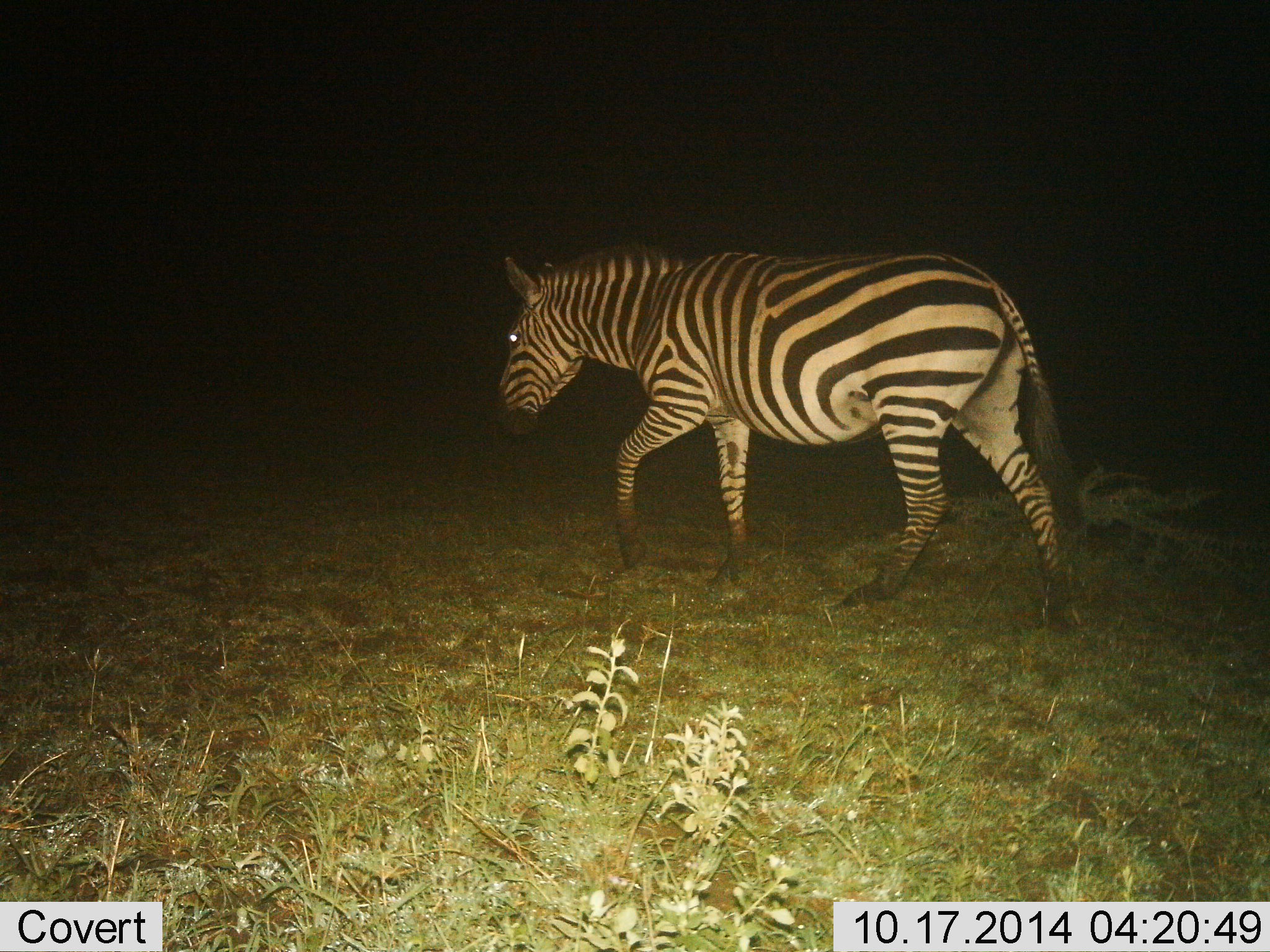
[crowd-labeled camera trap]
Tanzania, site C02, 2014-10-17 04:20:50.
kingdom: Animalia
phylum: Chordata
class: Mammalia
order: Perissodactyla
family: Equidae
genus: Equus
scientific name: Equus quagga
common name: plains zebra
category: zebra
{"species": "zebra (plains zebra) (Equus quagga)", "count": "1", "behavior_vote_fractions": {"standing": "10%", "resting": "0%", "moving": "100%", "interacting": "0%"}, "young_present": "0%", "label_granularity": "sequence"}